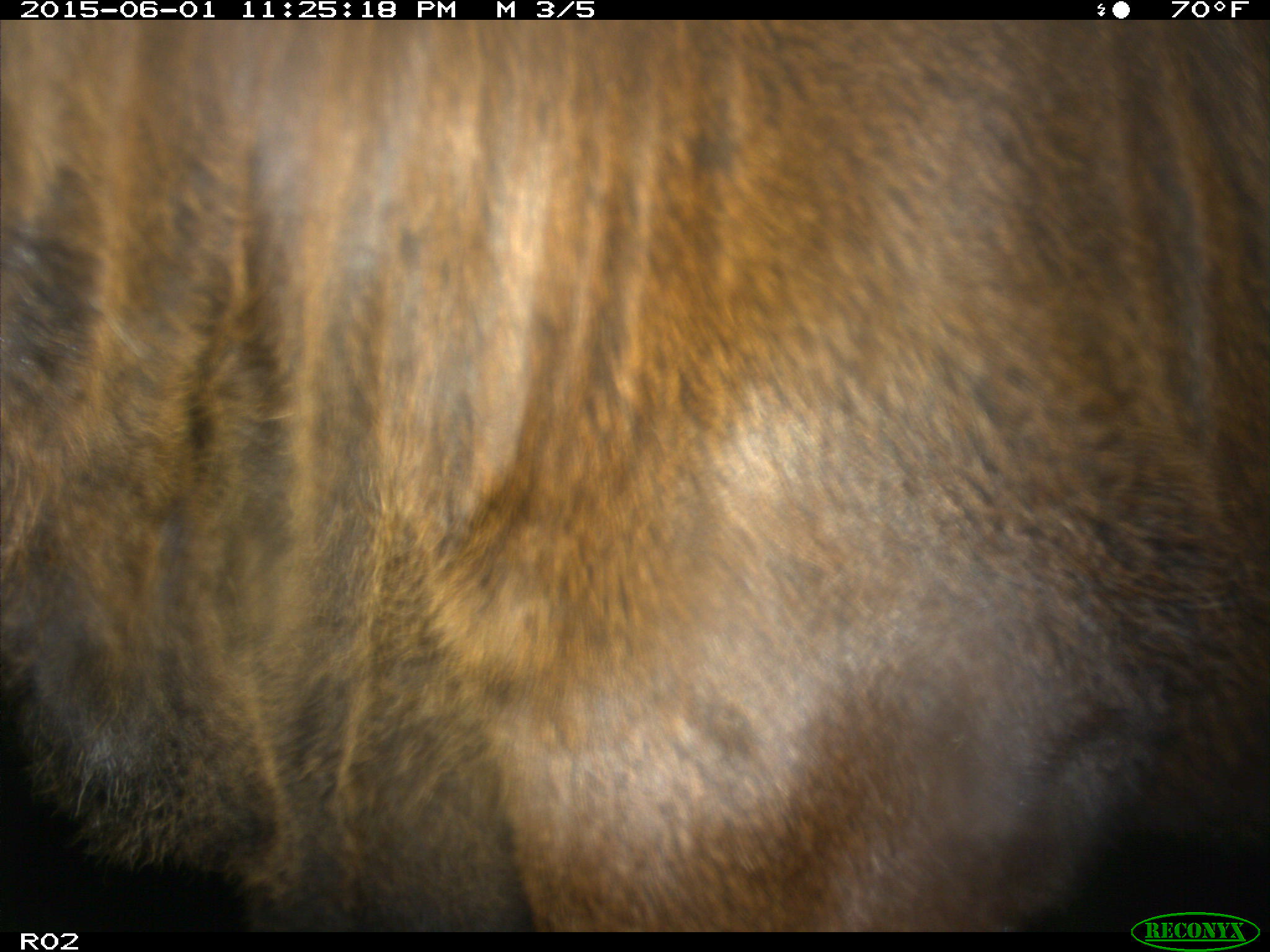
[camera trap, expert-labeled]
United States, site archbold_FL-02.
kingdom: Animalia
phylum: Chordata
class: Mammalia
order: Artiodactyla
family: Bovidae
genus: Bos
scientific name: Bos taurus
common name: domestic cow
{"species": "Bos taurus (domestic cow)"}